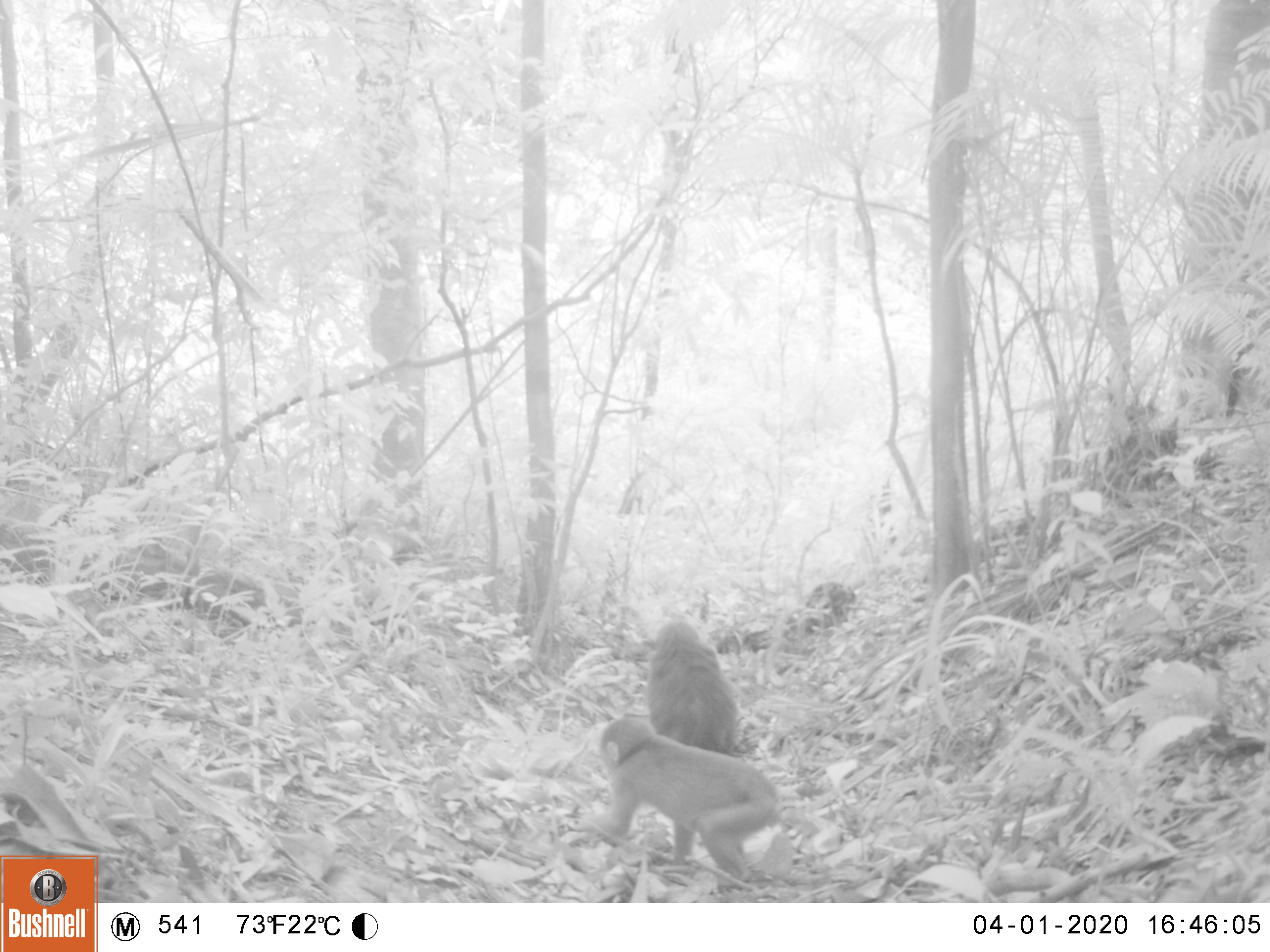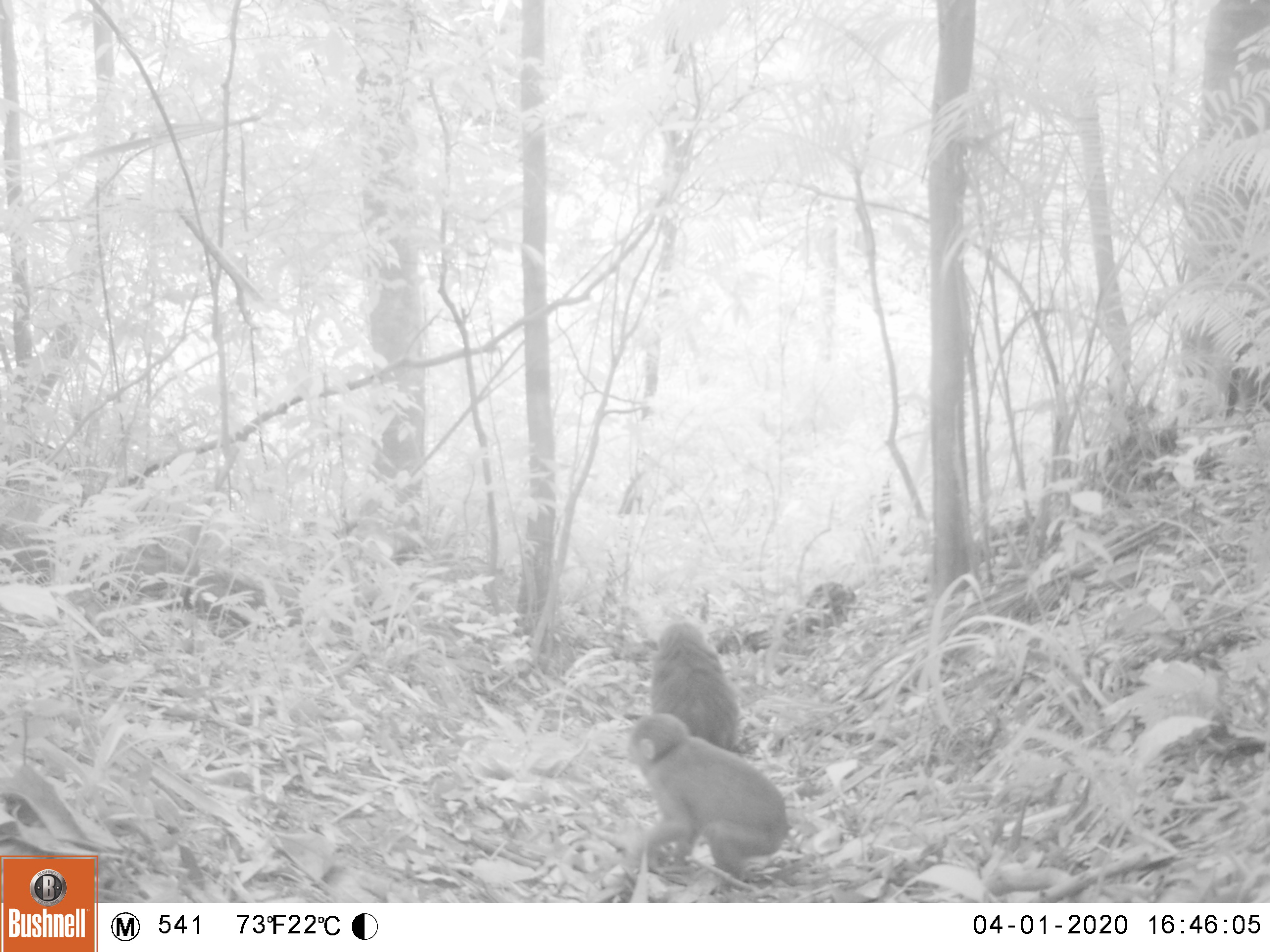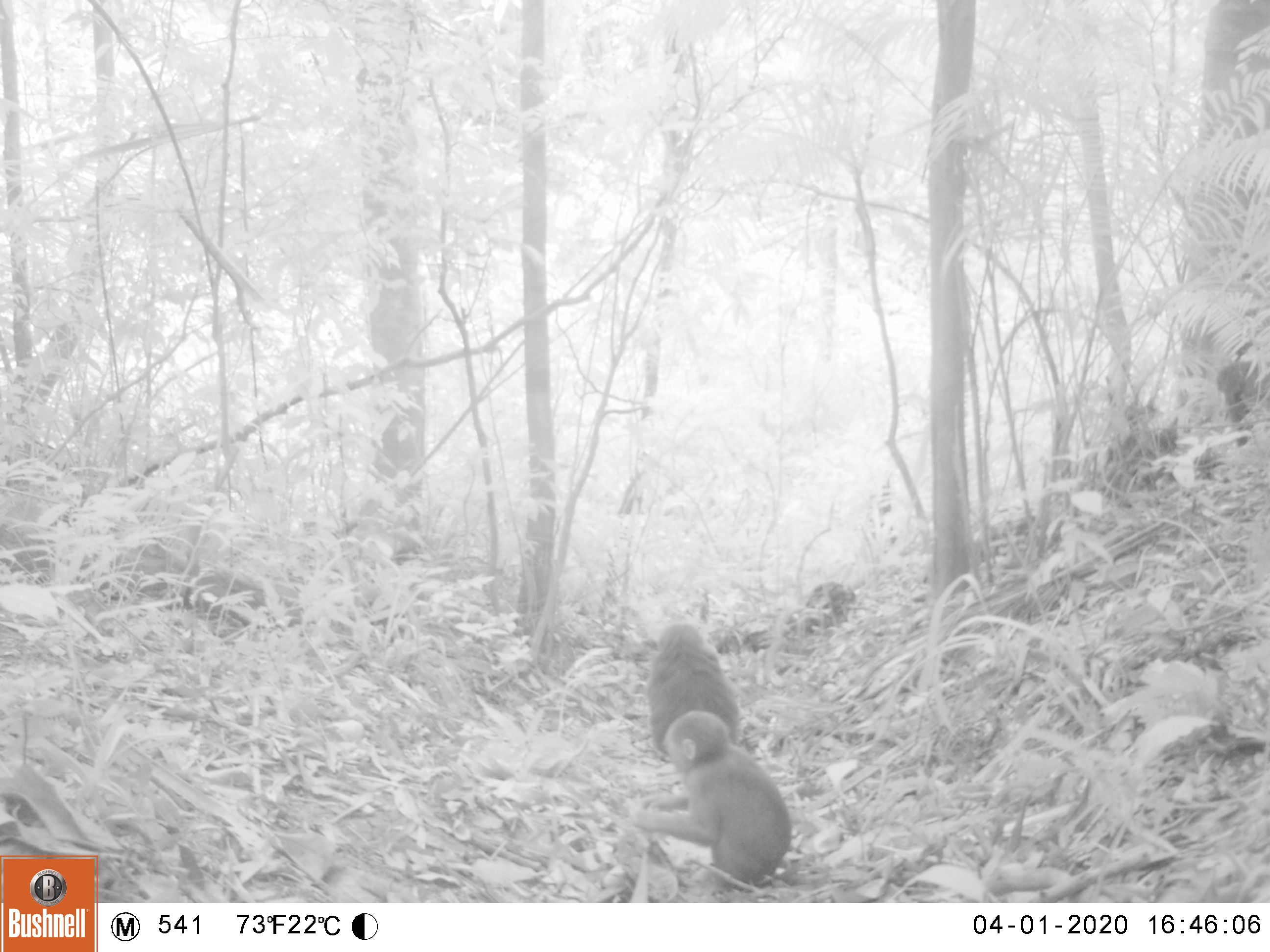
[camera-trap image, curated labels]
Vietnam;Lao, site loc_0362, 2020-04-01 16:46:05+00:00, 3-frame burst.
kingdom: Animalia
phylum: Chordata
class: Mammalia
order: Primates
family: Cercopithecidae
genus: Macaca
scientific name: Macaca arctoides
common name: stump-tailed macaque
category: stump tailed macaque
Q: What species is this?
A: Stump tailed macaque (stump-tailed macaque) (Macaca arctoides).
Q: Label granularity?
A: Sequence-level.